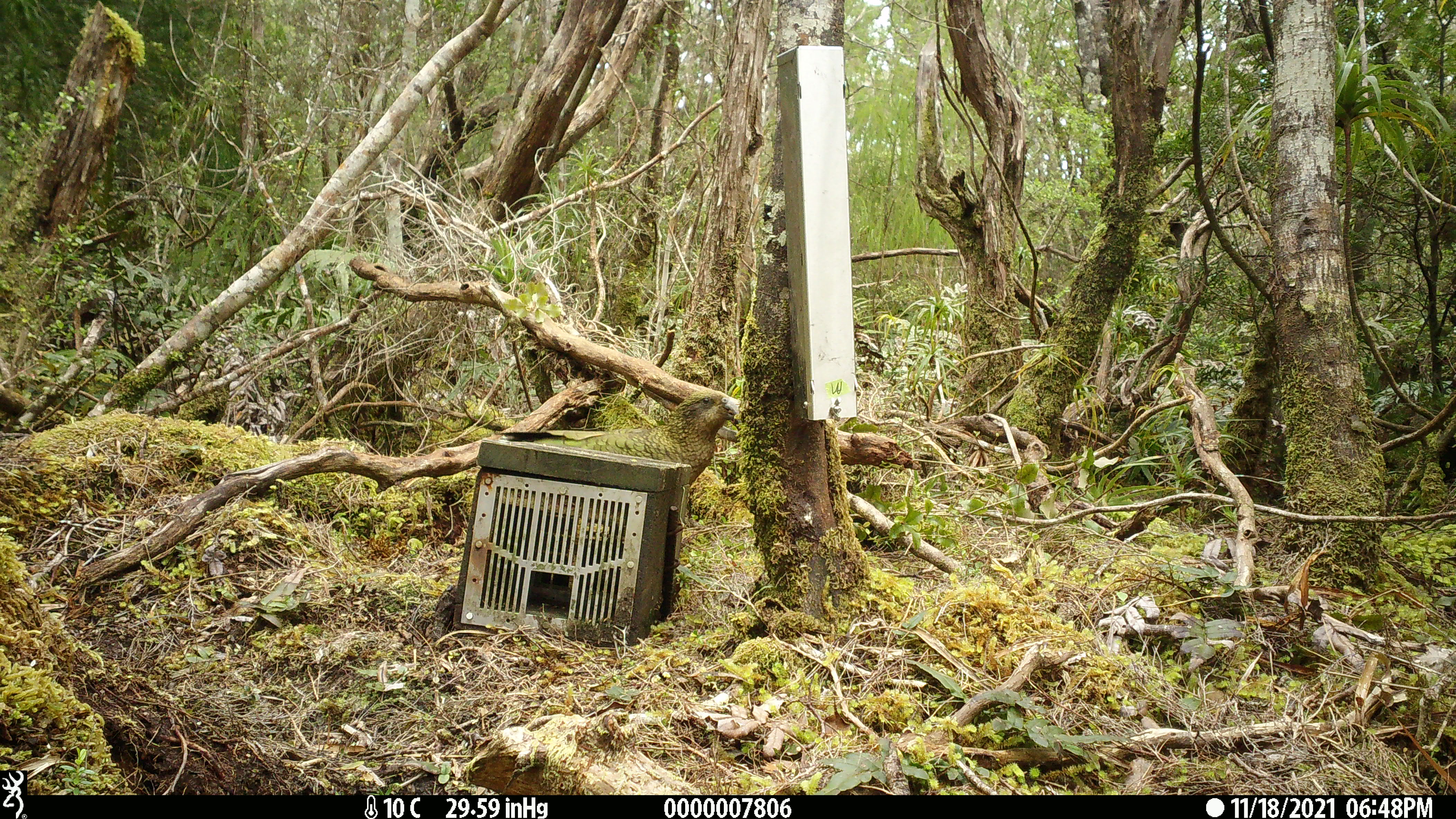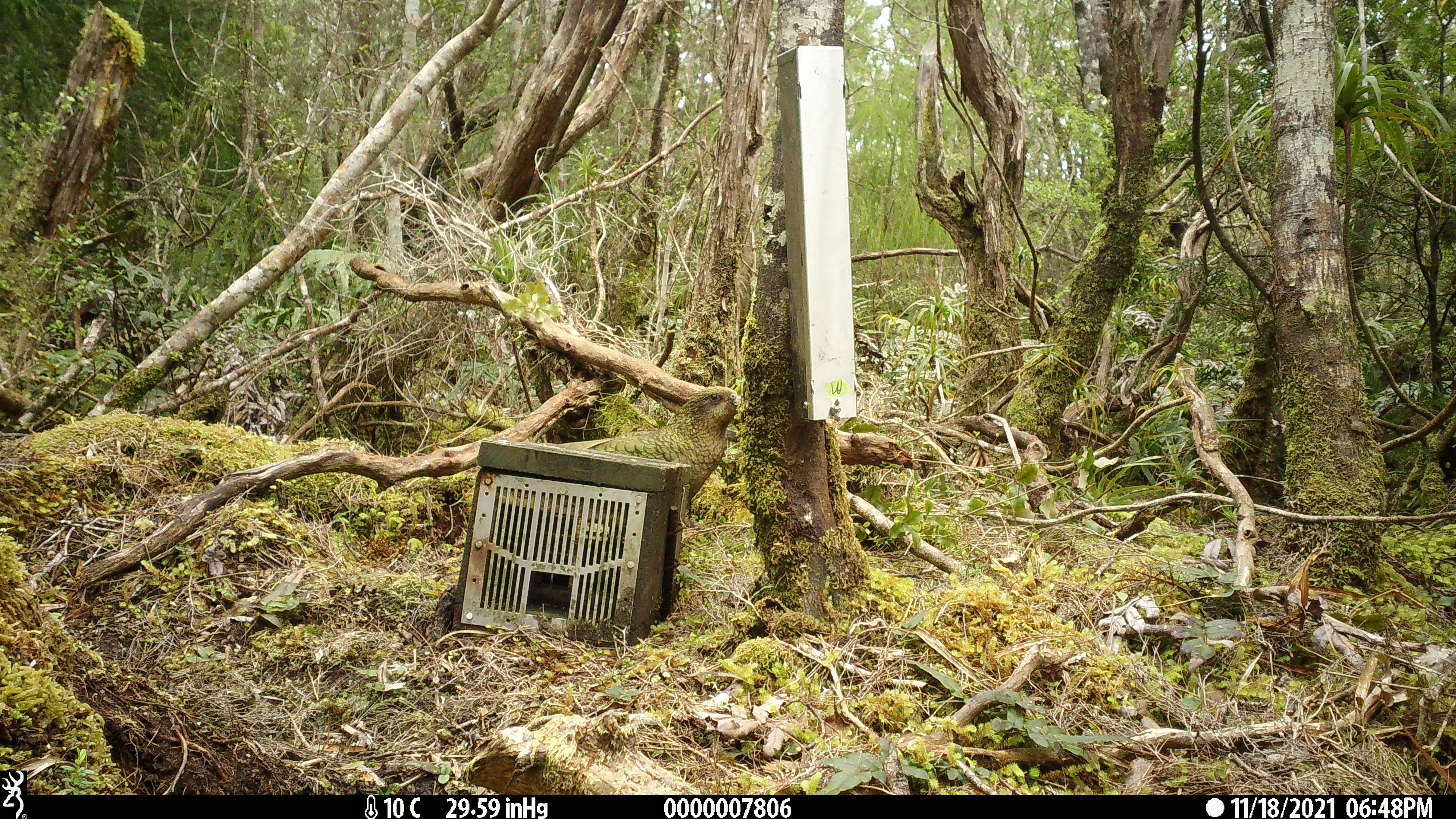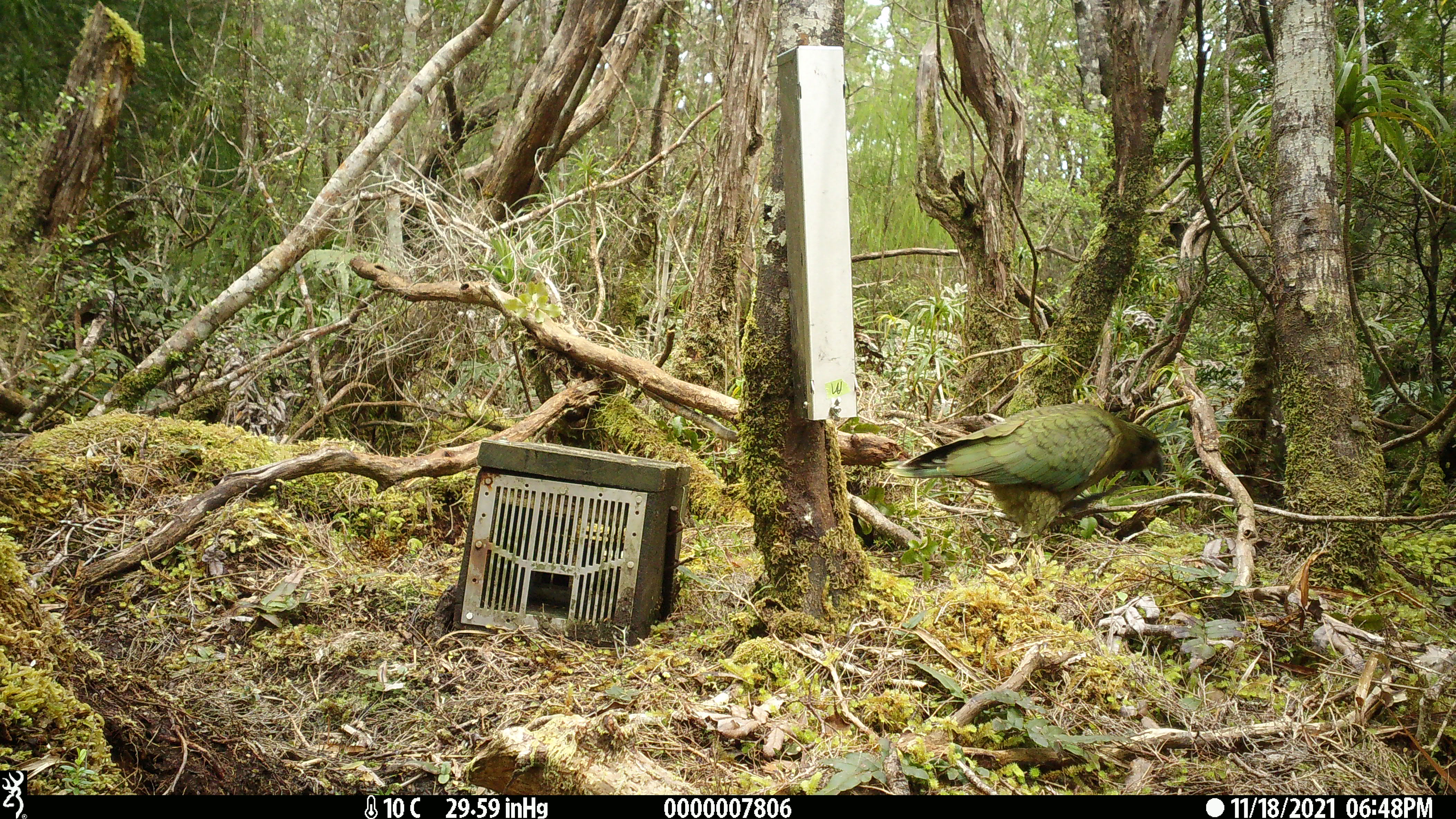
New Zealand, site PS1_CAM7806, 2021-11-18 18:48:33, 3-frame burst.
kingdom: Animalia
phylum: Chordata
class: Aves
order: Psittaciformes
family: Strigopidae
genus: Nestor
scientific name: Nestor notabilis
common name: kea